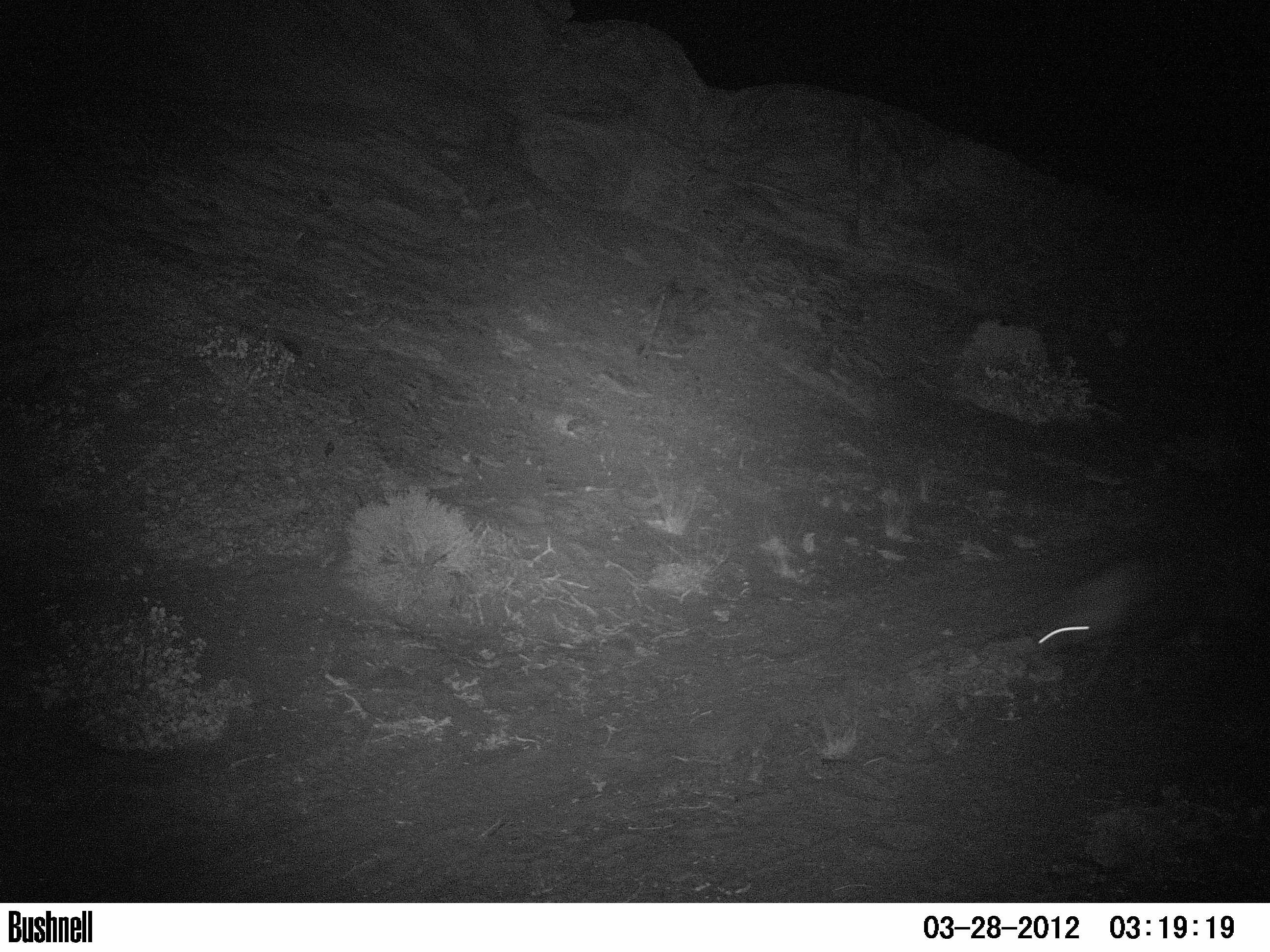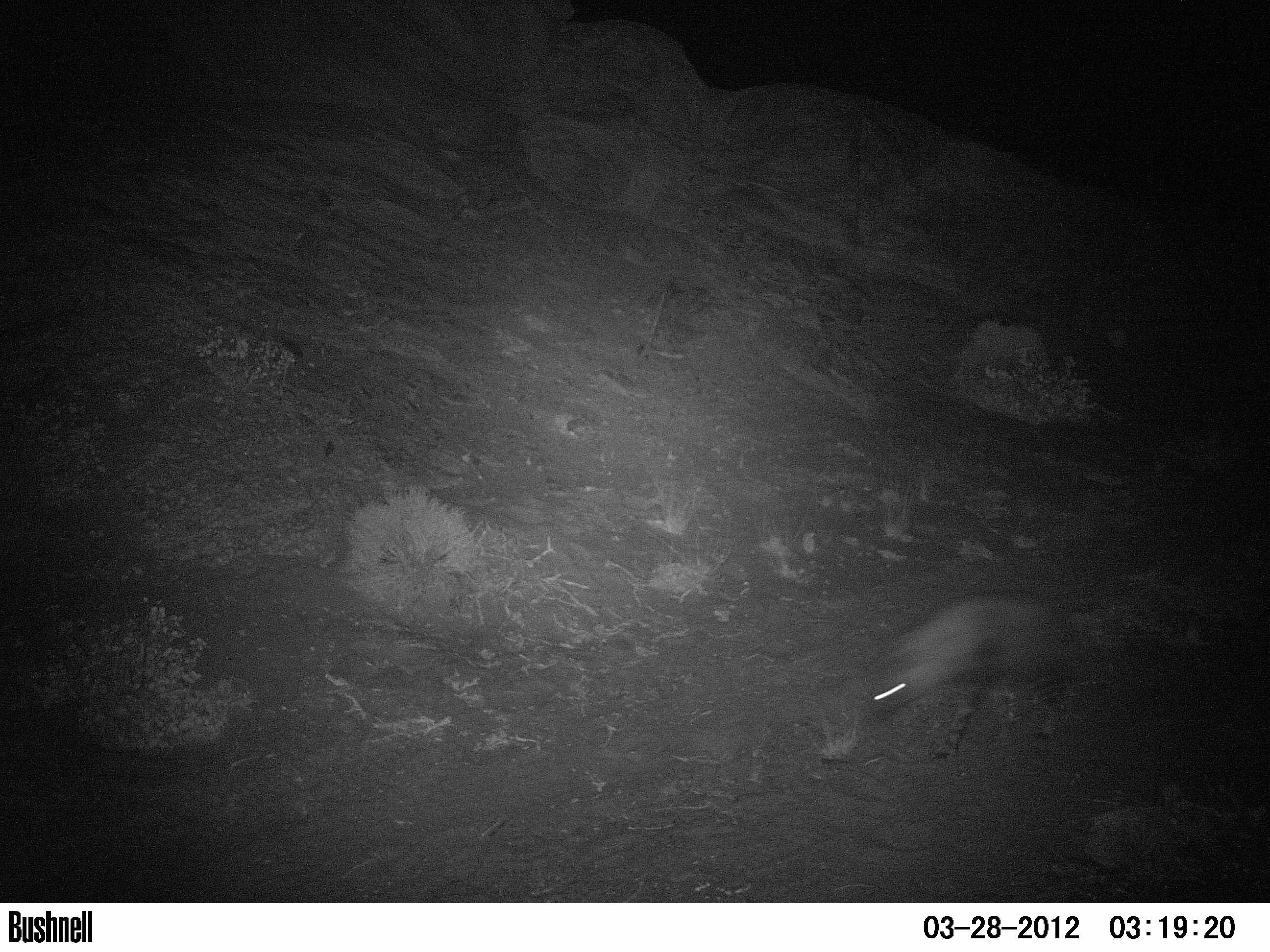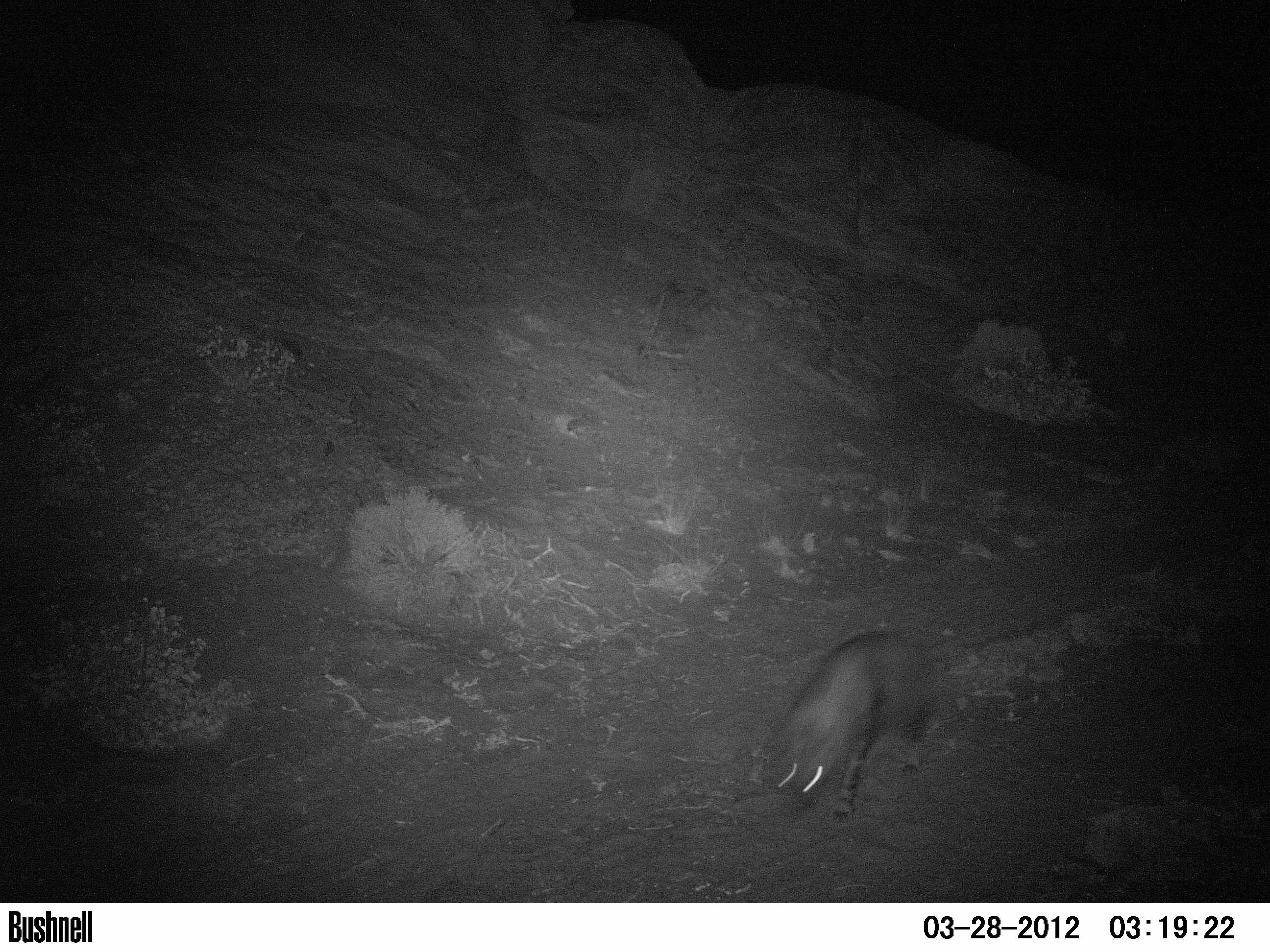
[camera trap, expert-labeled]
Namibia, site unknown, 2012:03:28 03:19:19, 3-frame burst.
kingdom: Animalia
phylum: Chordata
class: Mammalia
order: Carnivora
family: Hyaenidae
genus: Parahyaena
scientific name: Parahyaena brunnea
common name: brown hyena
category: hyaena brunnea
Hyaena brunnea (brown hyena) (Parahyaena brunnea).